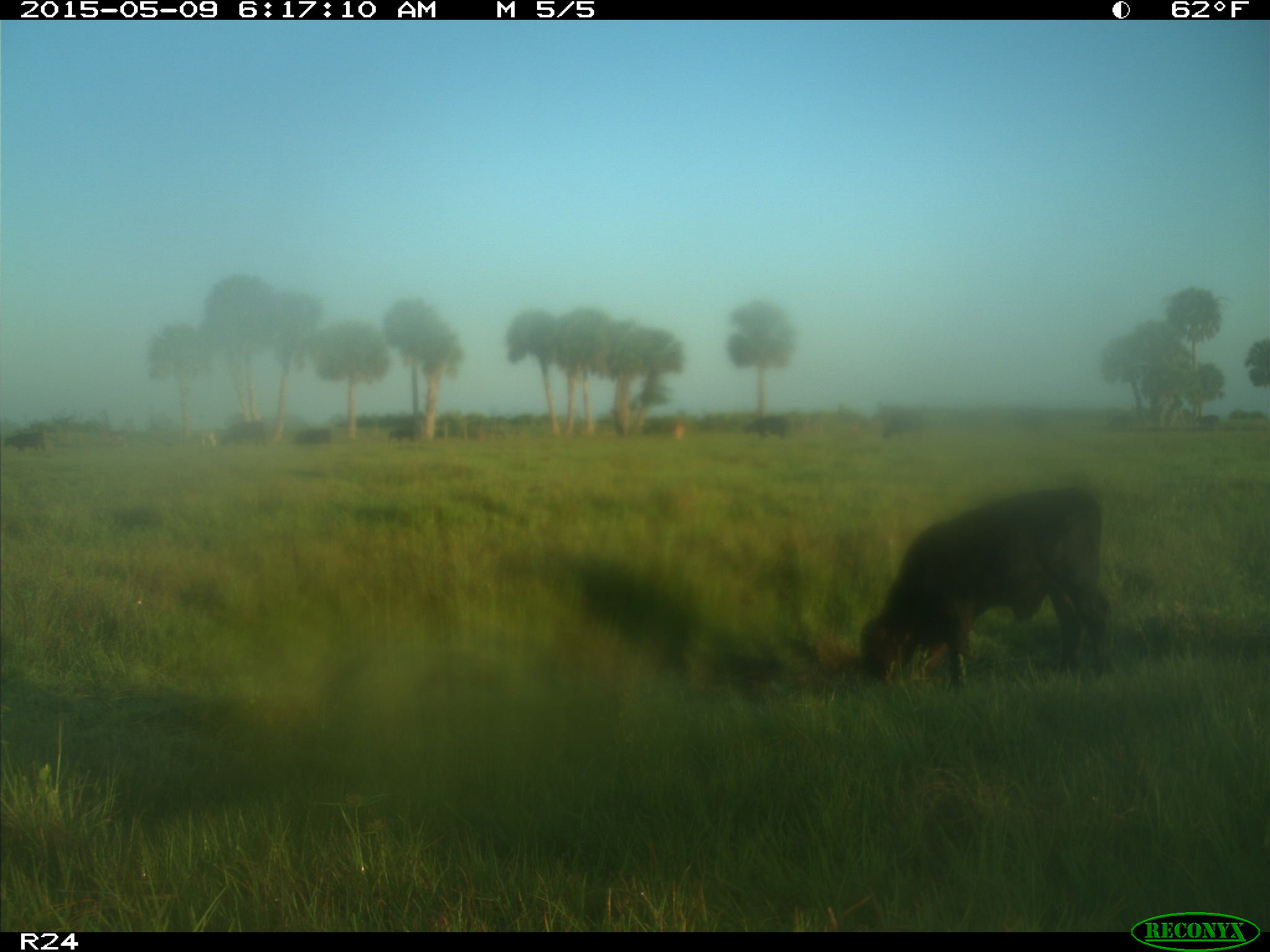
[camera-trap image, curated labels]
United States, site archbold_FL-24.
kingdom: Animalia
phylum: Chordata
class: Mammalia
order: Artiodactyla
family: Bovidae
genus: Bos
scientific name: Bos taurus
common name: domestic cow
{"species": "Bos taurus (domestic cow)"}